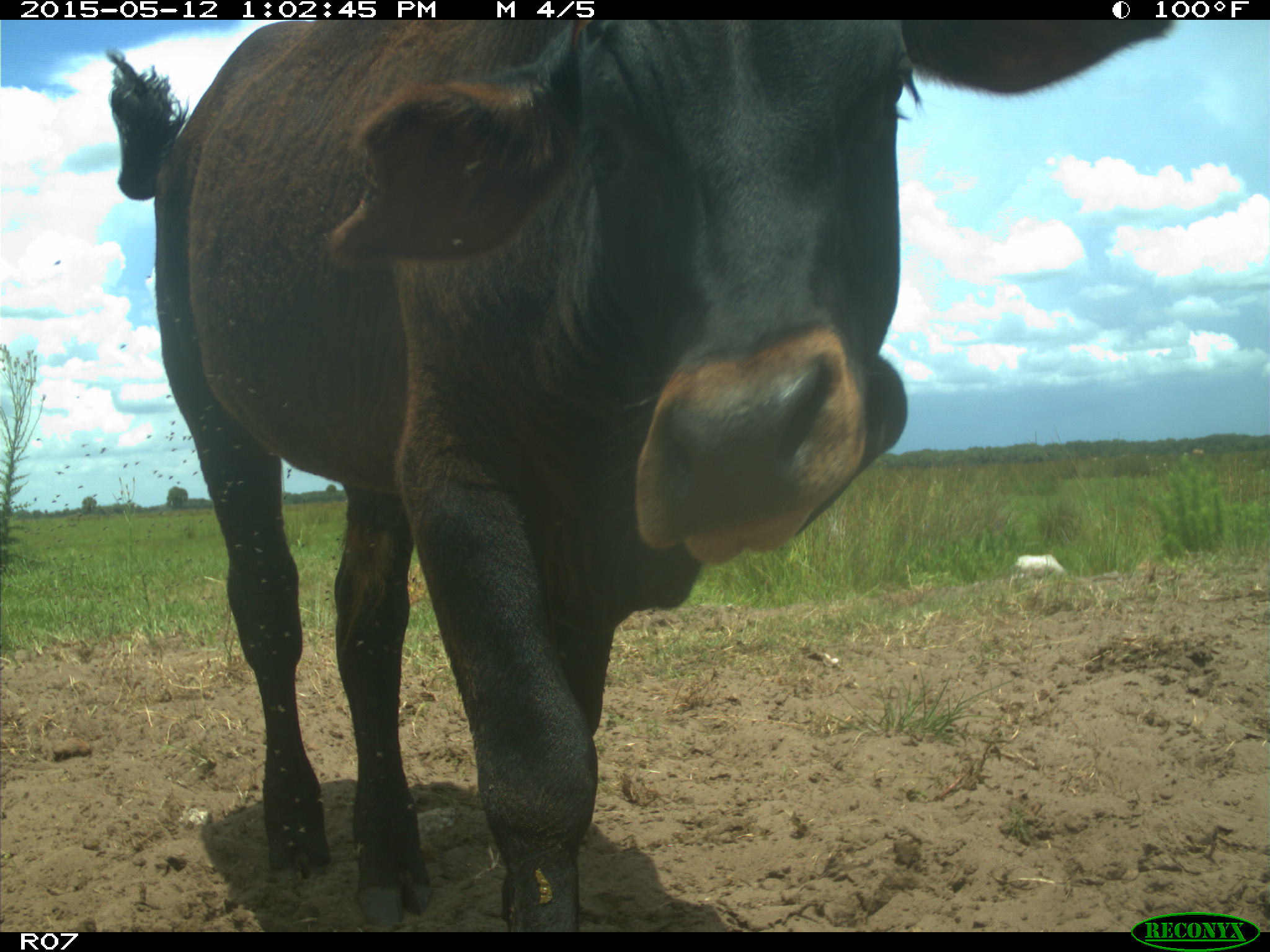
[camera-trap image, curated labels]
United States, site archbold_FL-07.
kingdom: Animalia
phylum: Chordata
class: Mammalia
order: Artiodactyla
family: Bovidae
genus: Bos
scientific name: Bos taurus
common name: domestic cow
Bos taurus (domestic cow).